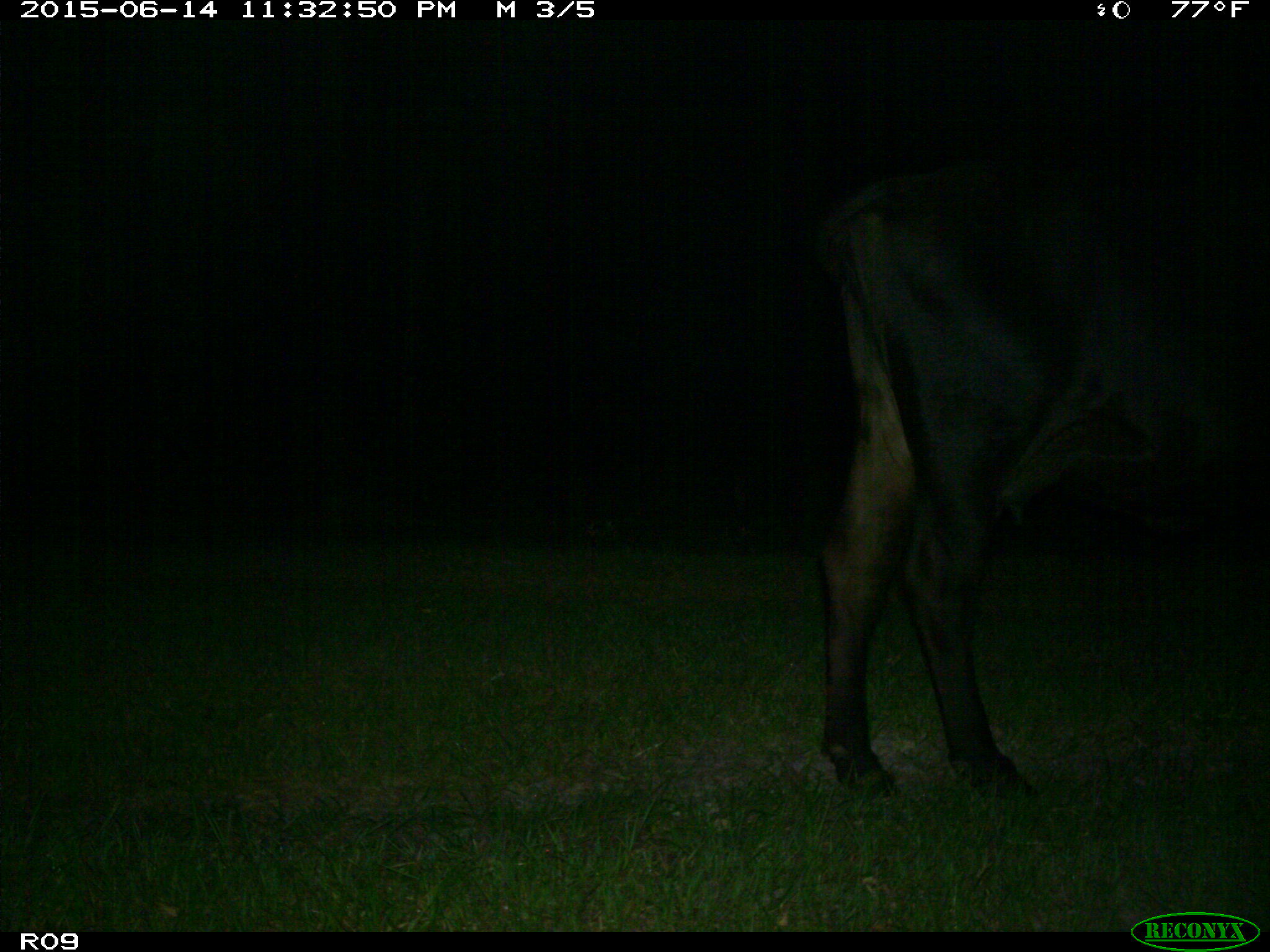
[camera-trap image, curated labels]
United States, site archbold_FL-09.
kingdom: Animalia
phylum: Chordata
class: Mammalia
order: Artiodactyla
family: Bovidae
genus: Bos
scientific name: Bos taurus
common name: domestic cow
Bos taurus (domestic cow).